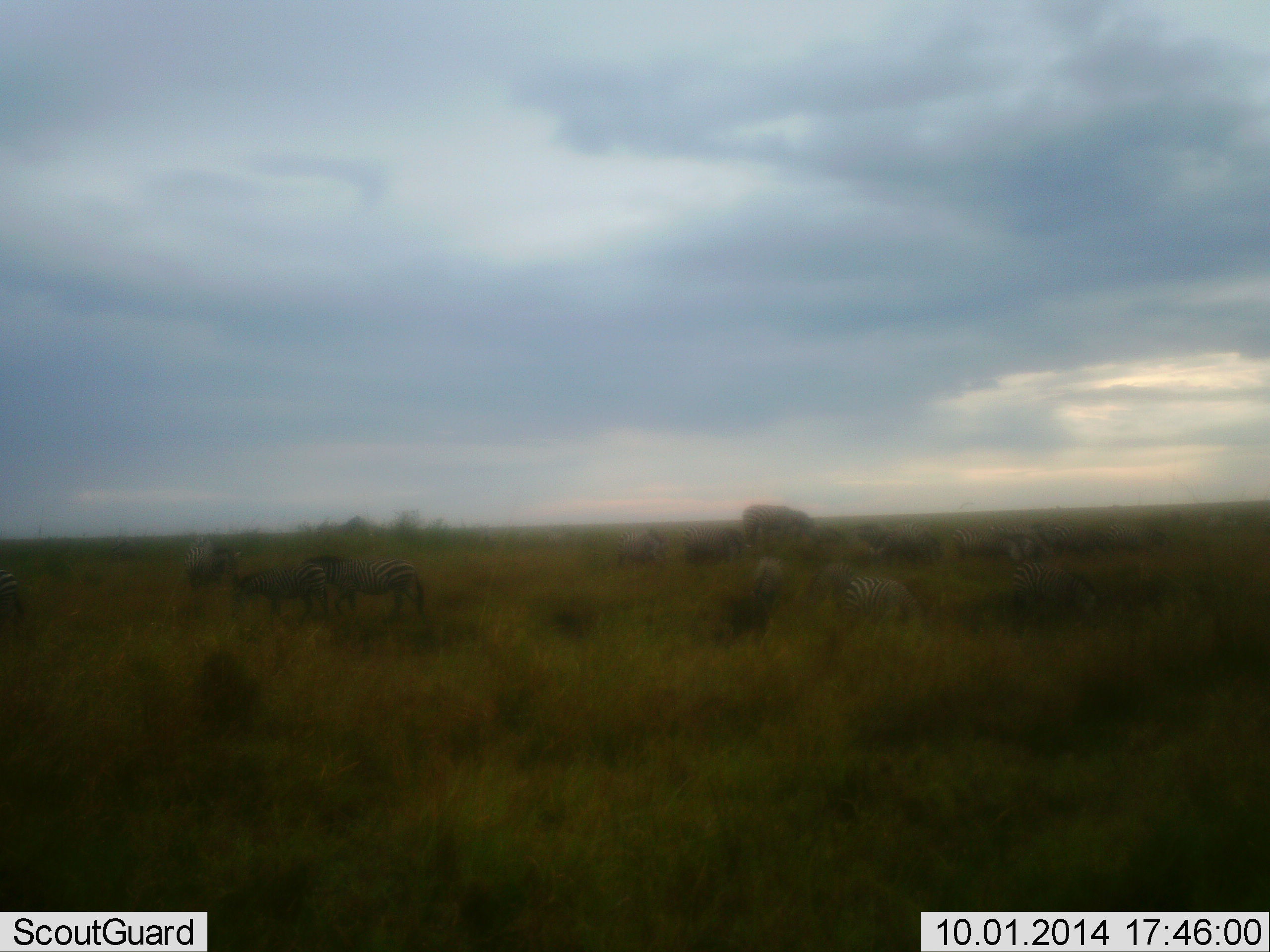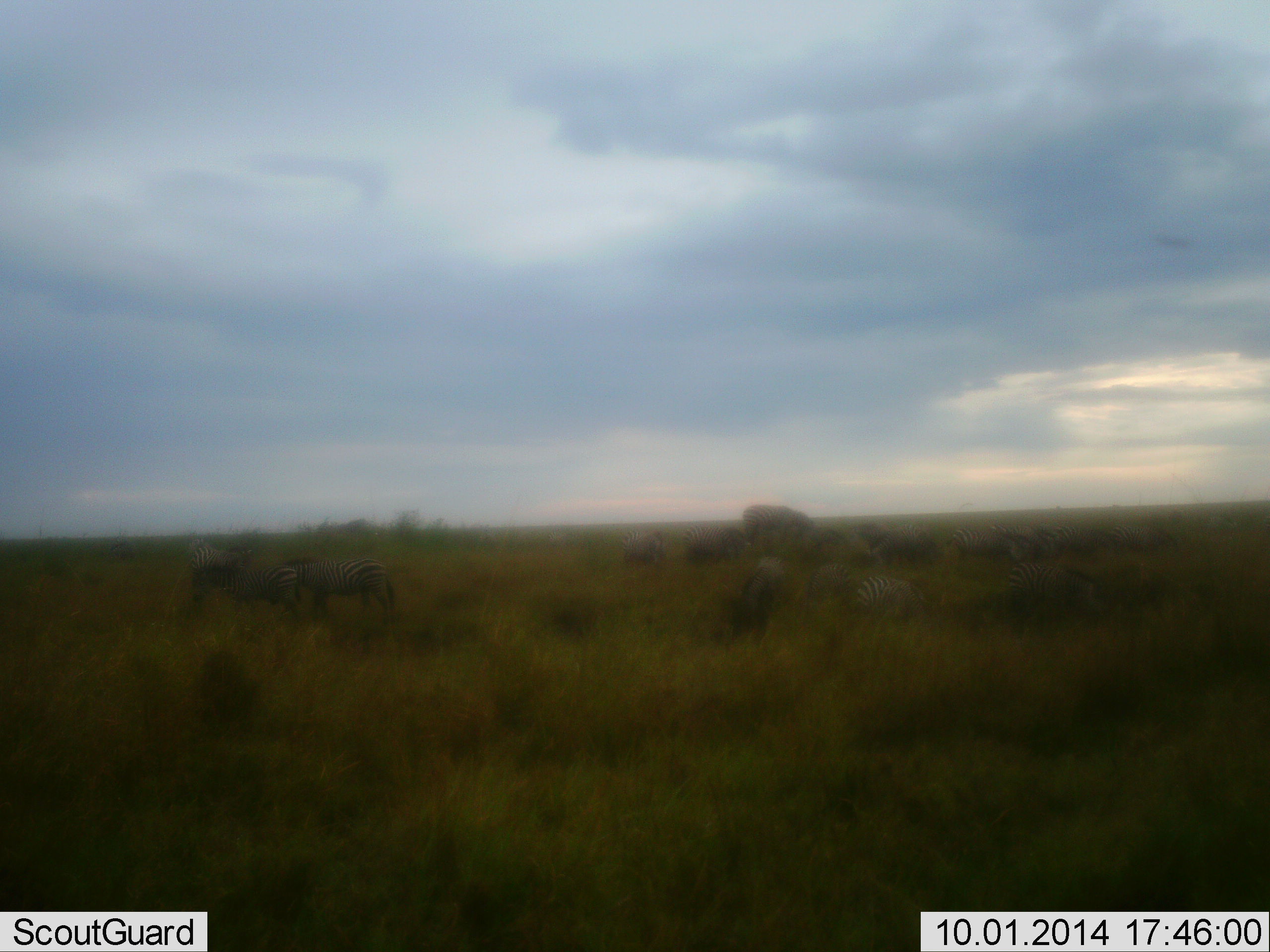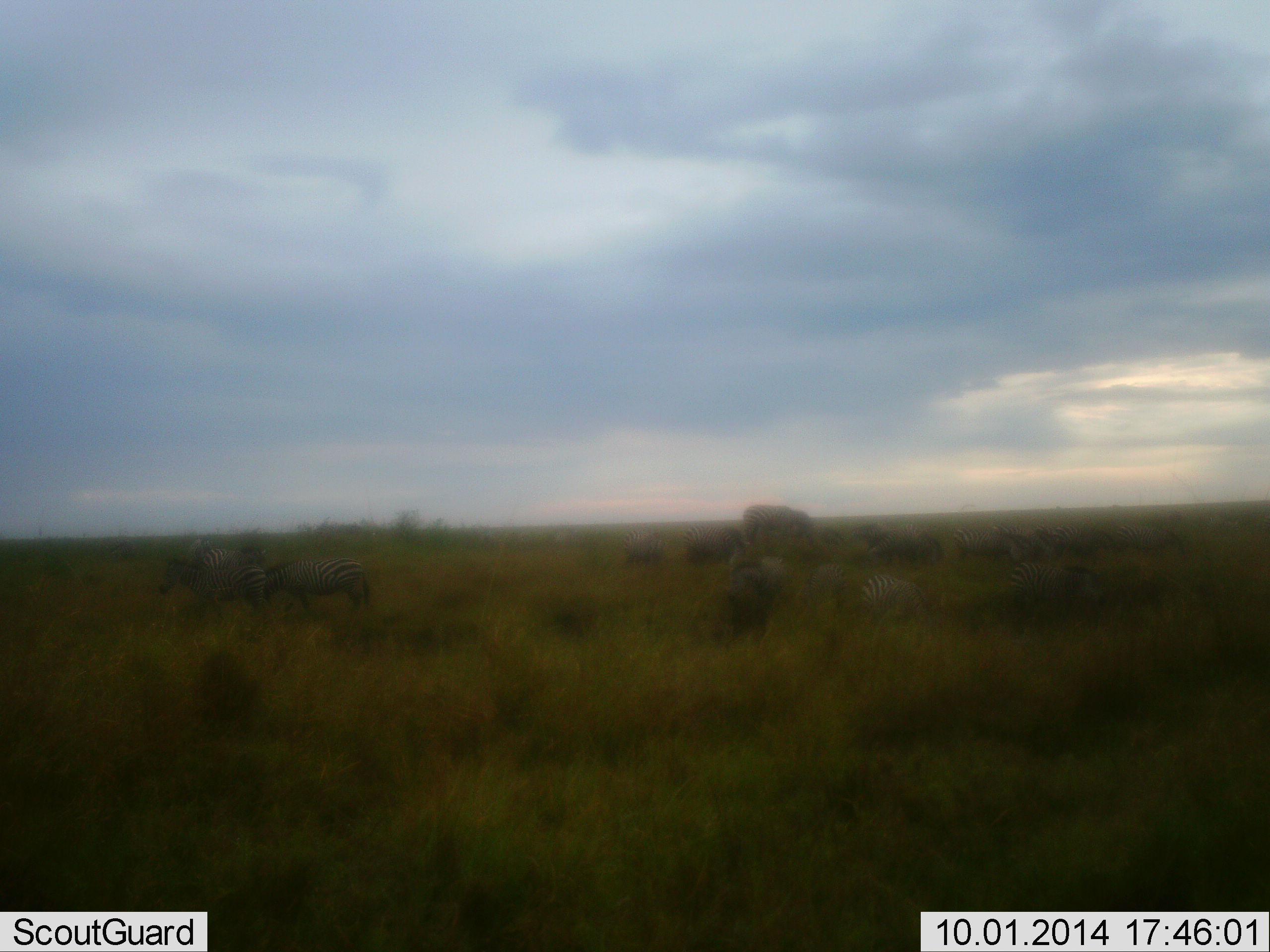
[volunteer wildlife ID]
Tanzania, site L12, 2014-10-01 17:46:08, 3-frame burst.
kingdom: Animalia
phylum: Chordata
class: Mammalia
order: Perissodactyla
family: Equidae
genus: Equus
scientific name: Equus quagga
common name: plains zebra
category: zebra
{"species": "zebra (plains zebra) (Equus quagga)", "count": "11-50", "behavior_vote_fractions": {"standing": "36%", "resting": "18%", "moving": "45%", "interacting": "9%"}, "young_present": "0%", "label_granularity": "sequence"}